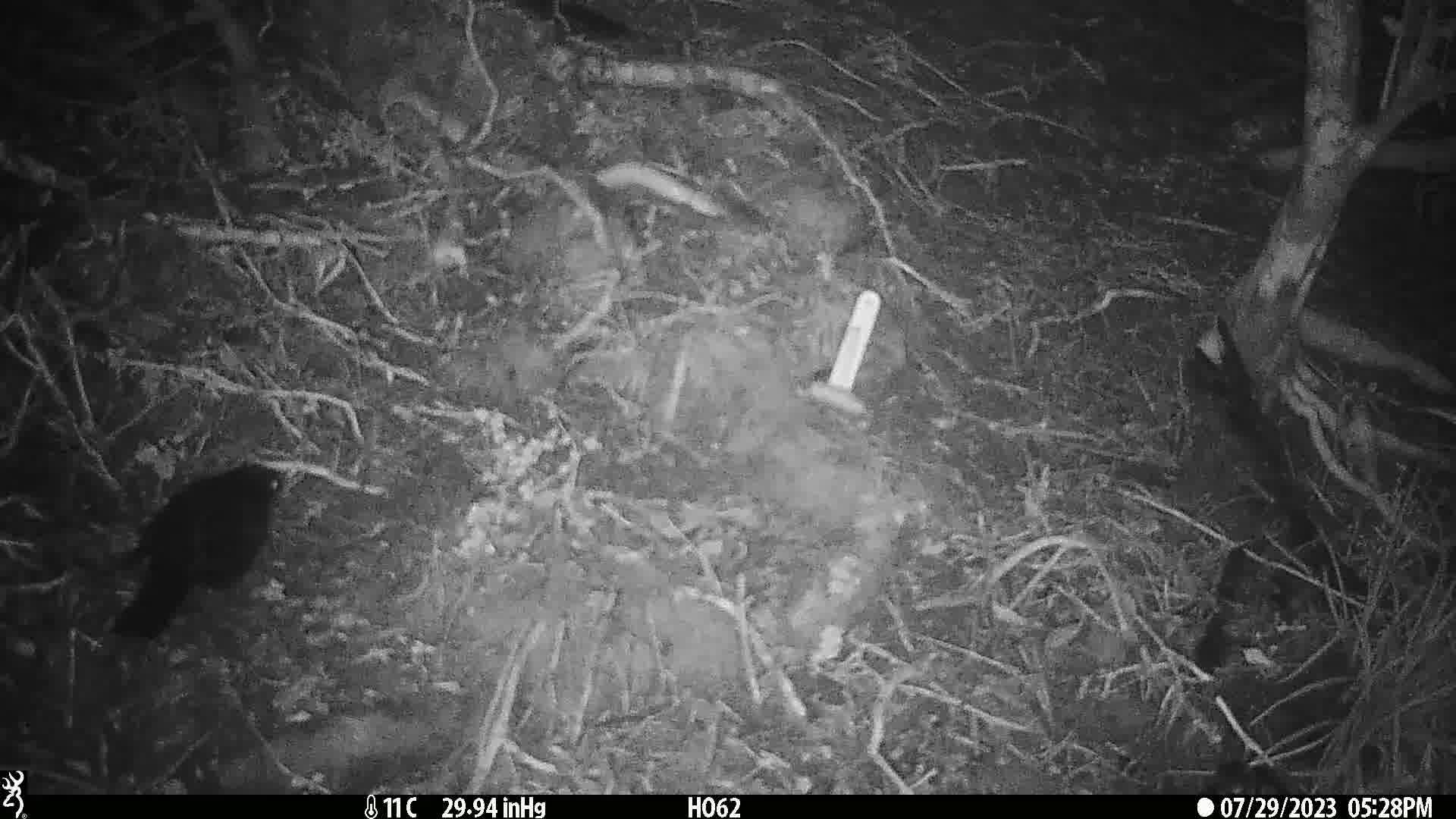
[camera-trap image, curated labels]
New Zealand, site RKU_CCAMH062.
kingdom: Animalia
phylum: Chordata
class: Aves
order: Passeriformes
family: Turdidae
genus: Turdus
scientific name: Turdus merula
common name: eurasian blackbird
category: blackbird